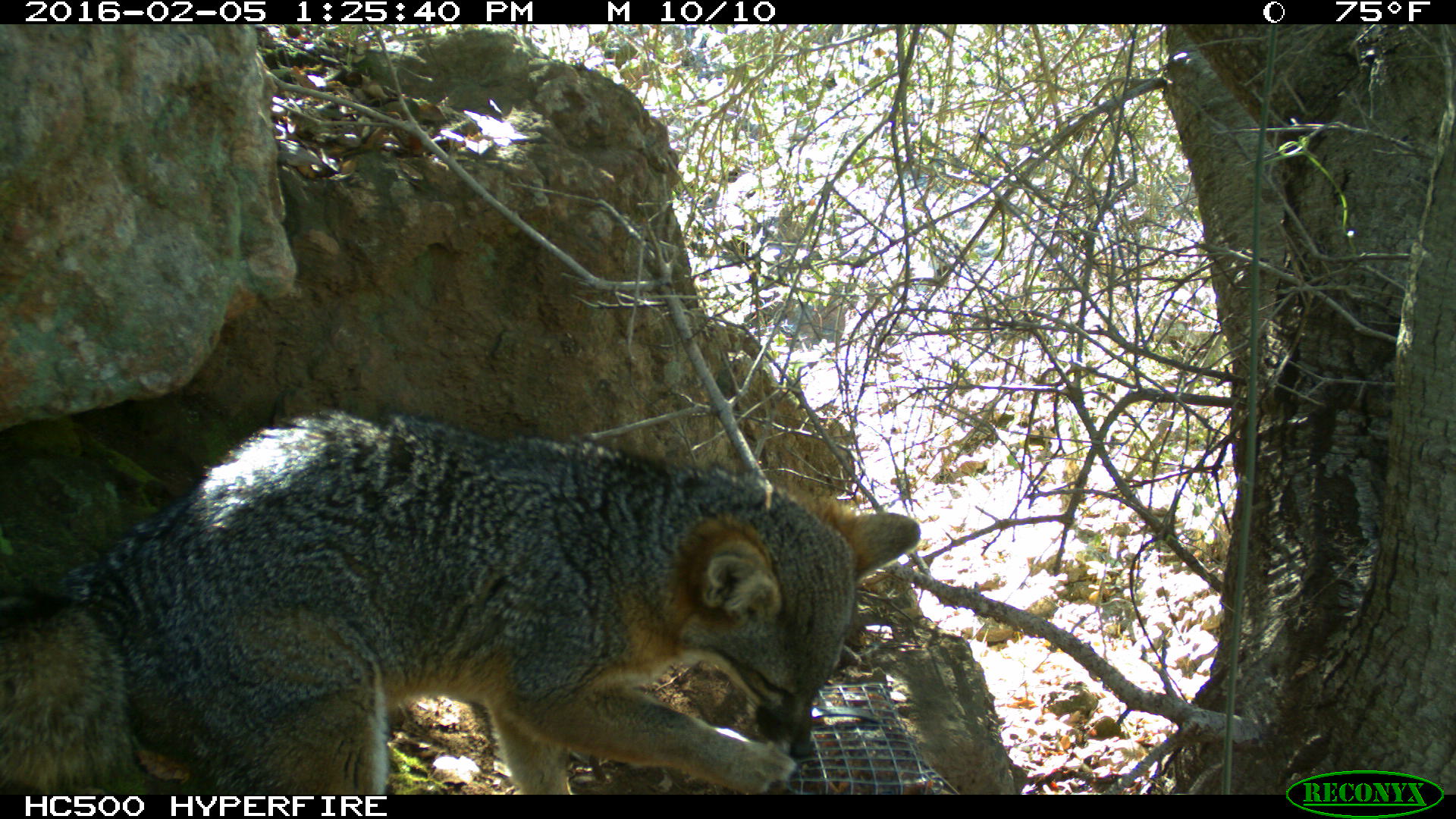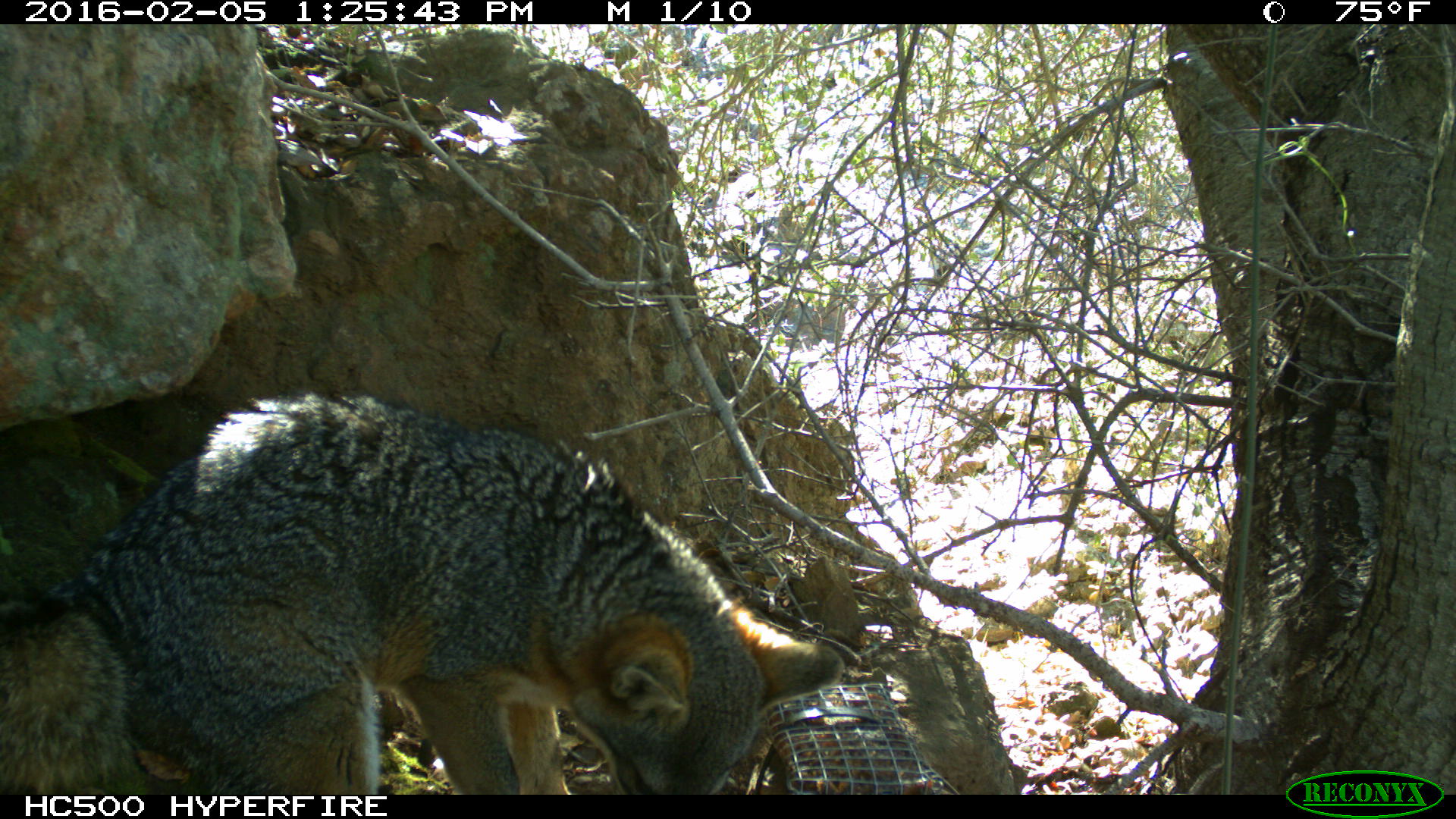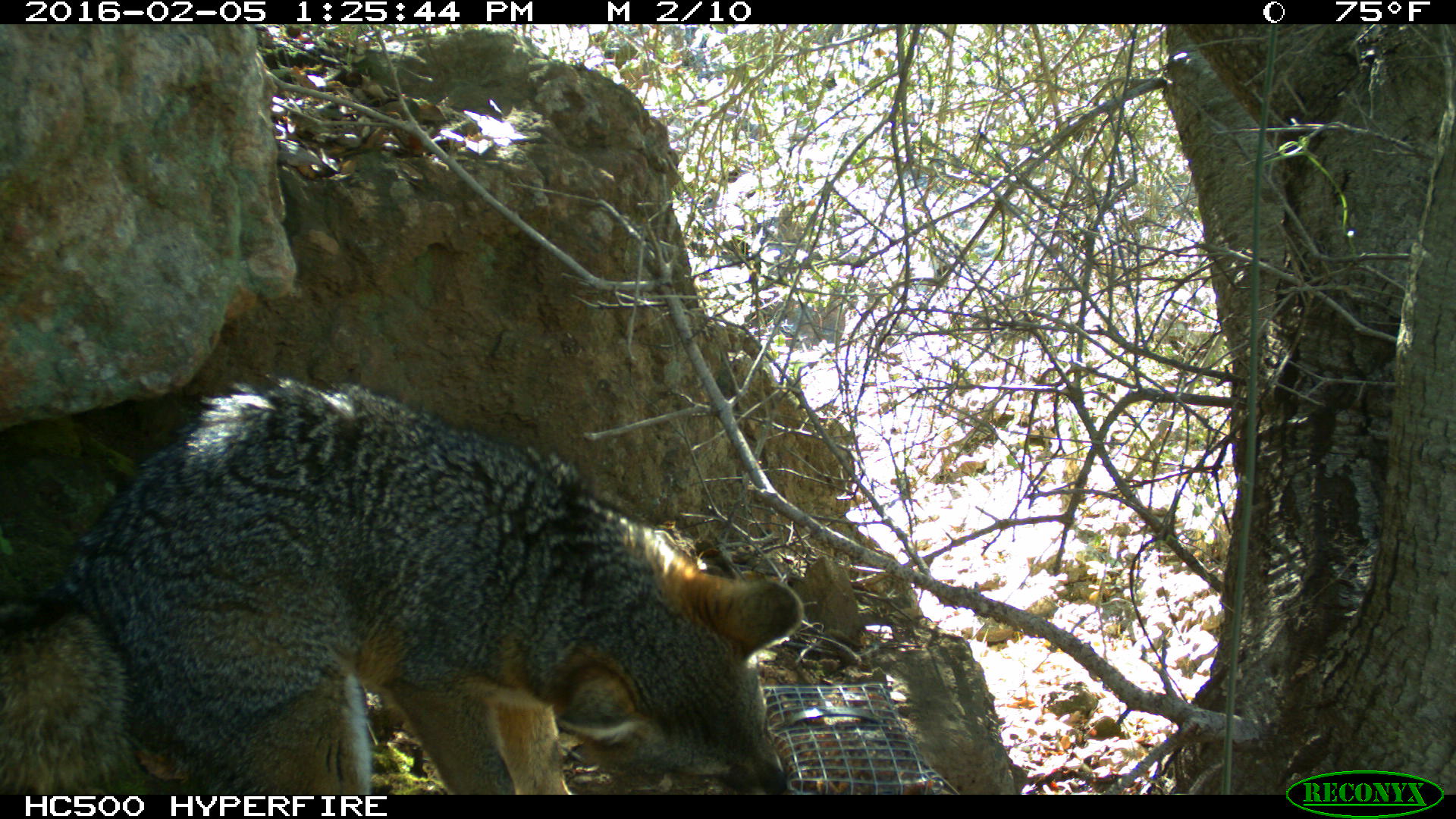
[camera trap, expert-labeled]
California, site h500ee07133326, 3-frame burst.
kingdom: Animalia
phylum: Chordata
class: Mammalia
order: Carnivora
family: Canidae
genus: Urocyon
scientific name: Urocyon littoralis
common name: island fox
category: fox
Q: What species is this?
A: Fox (island fox) (Urocyon littoralis).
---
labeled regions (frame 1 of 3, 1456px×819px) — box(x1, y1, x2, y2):
fox: box(0, 407, 921, 795)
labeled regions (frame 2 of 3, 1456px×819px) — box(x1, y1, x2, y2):
fox: box(0, 388, 843, 794)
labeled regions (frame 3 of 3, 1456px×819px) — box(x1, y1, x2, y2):
fox: box(0, 377, 802, 794)